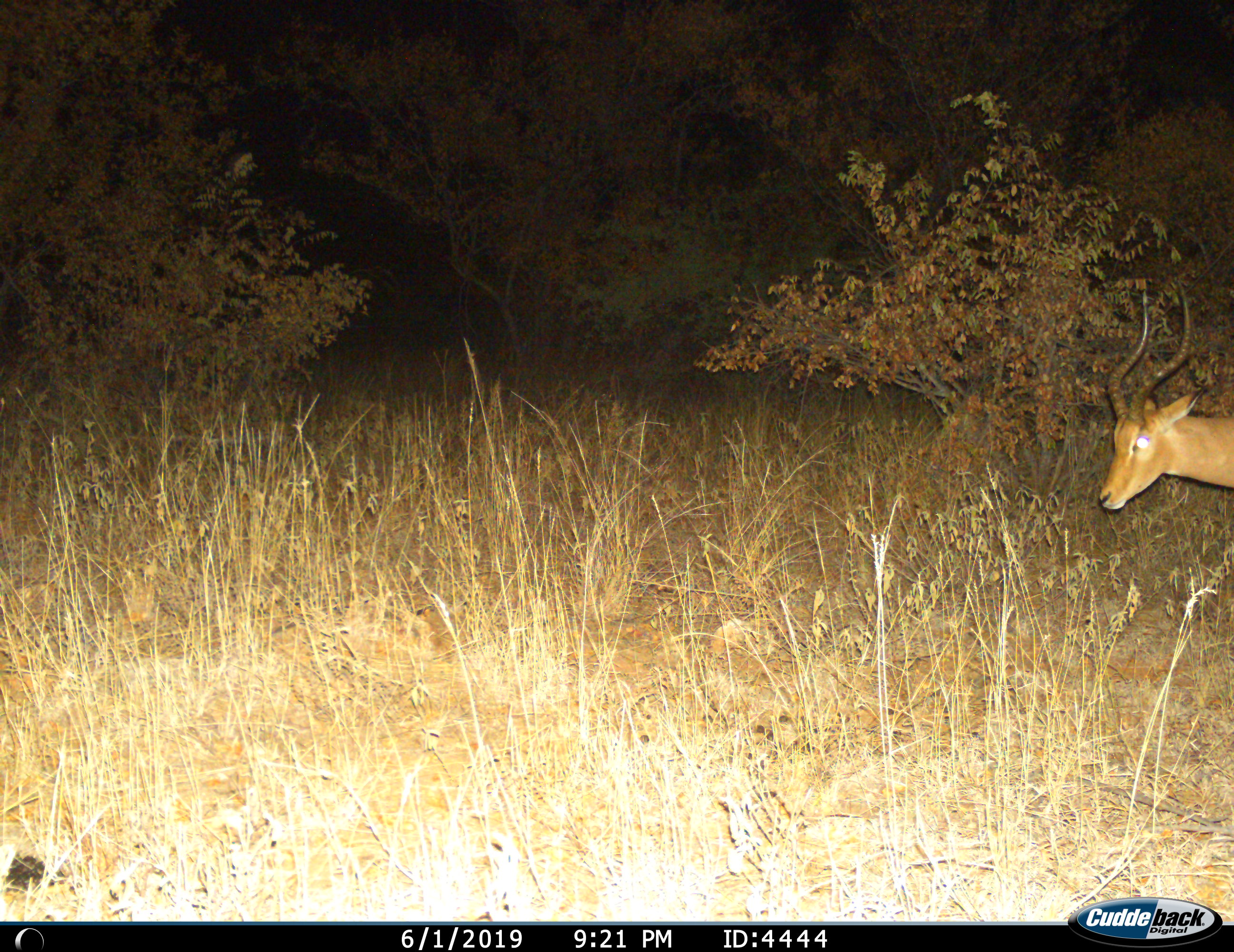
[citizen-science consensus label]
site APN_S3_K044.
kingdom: Animalia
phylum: Chordata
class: Mammalia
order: Artiodactyla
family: Bovidae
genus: Aepyceros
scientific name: Aepyceros melampus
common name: impala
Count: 1.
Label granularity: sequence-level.